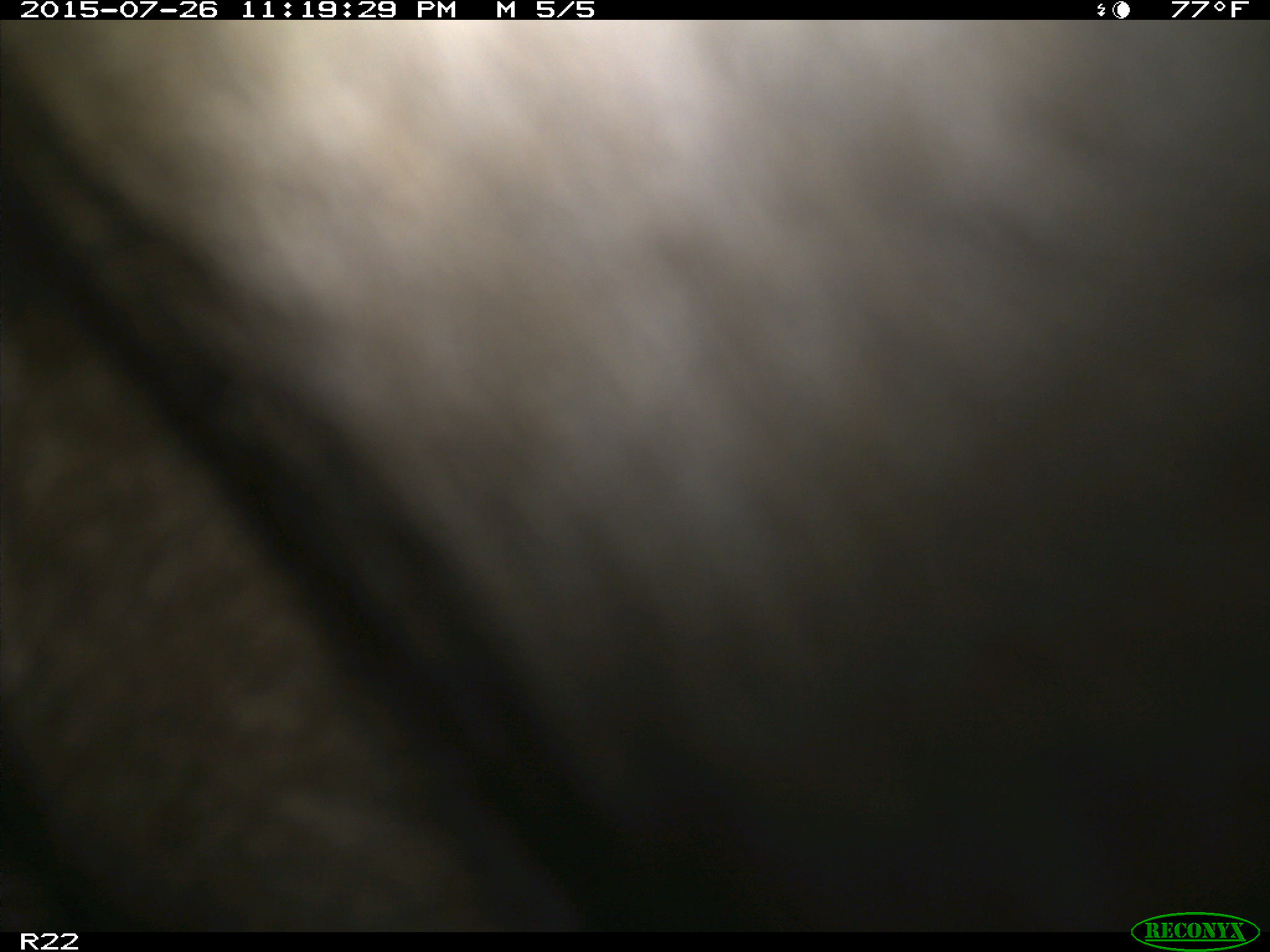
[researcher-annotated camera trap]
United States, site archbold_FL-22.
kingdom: Animalia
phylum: Chordata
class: Mammalia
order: Artiodactyla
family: Bovidae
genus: Bos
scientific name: Bos taurus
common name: domestic cow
Bos taurus (domestic cow).